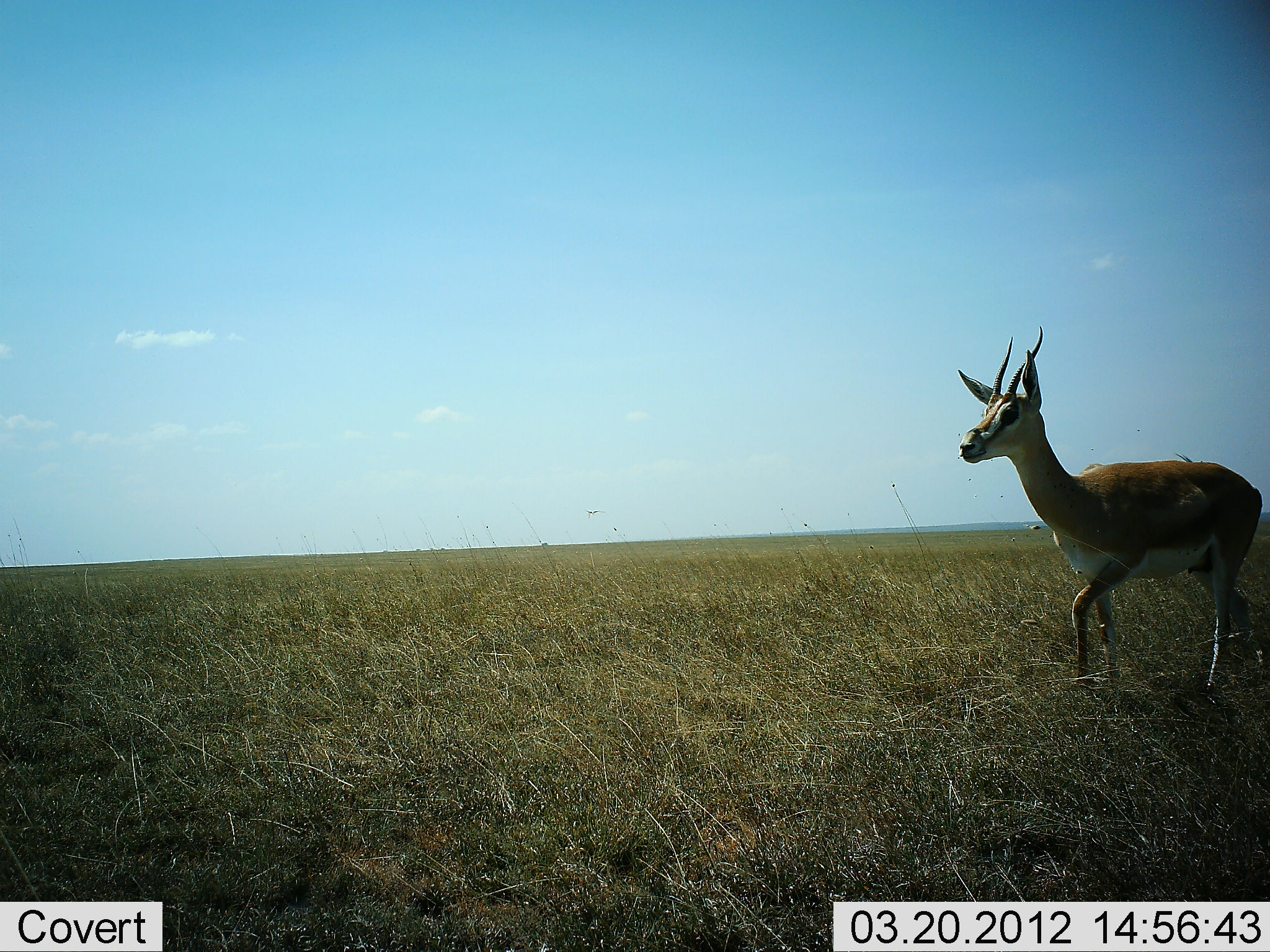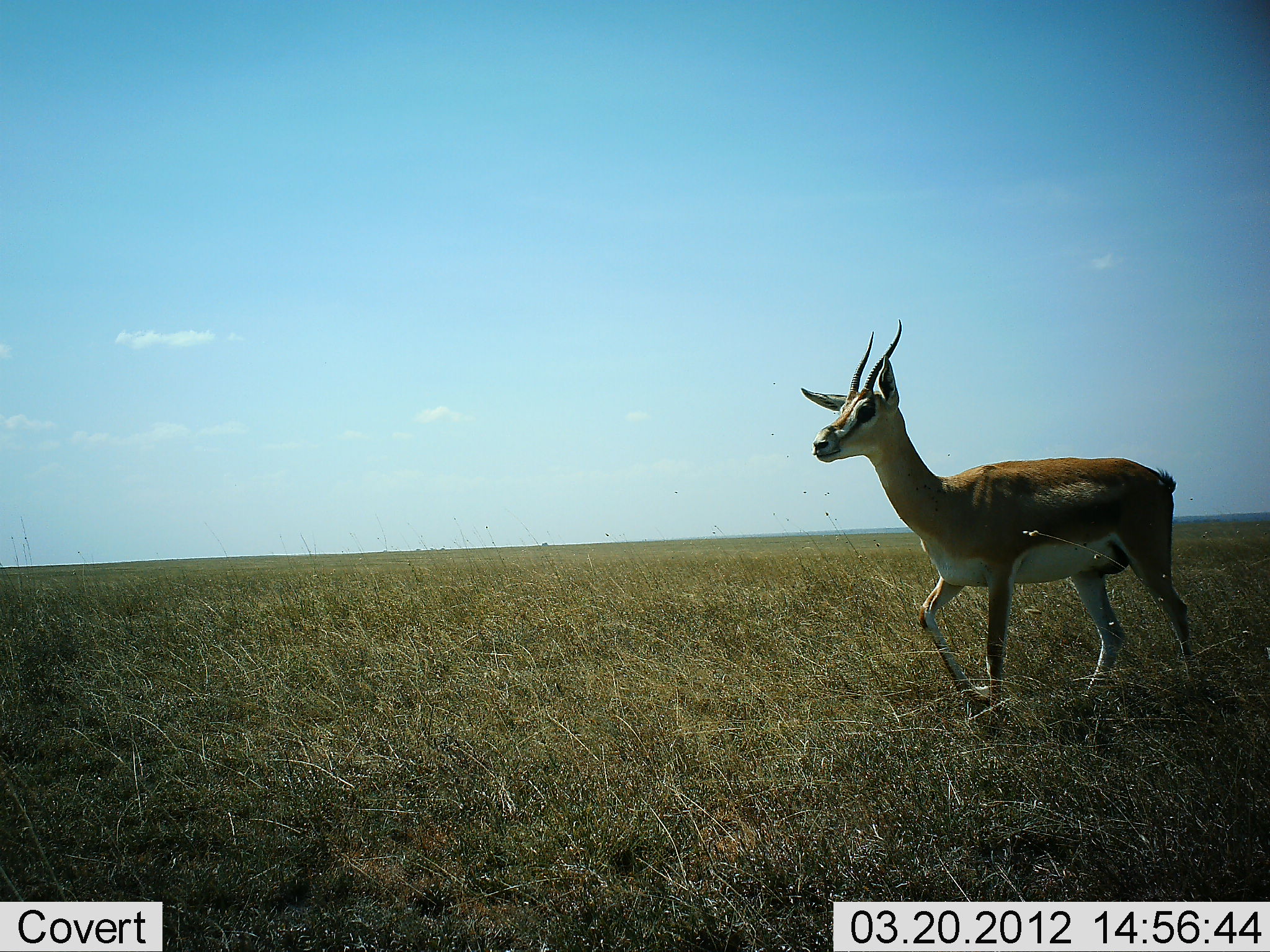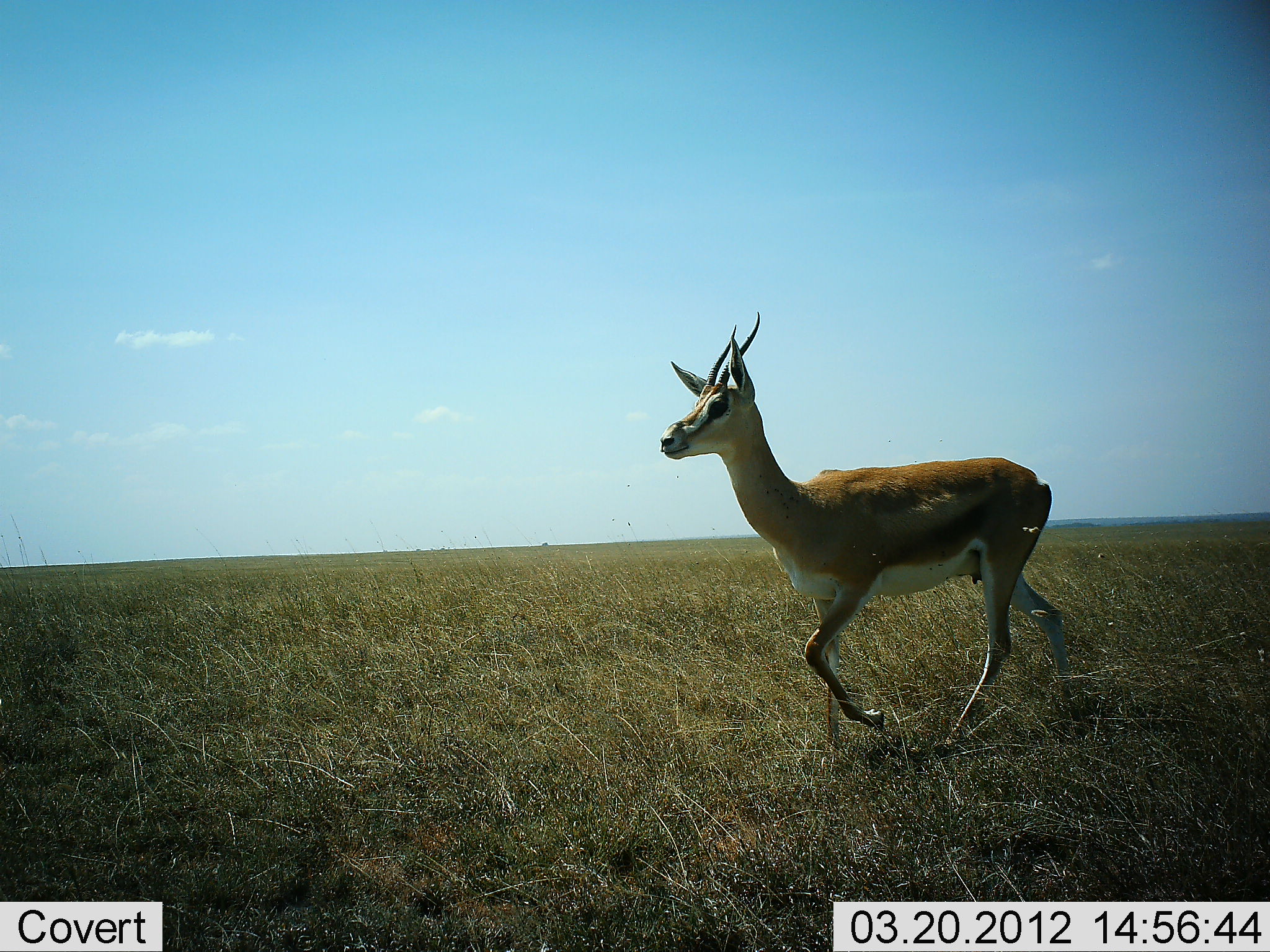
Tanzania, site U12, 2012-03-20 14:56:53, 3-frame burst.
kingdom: Animalia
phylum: Chordata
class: Mammalia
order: Artiodactyla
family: Bovidae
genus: Nanger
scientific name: Nanger granti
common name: grant's gazelle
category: gazellegrants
Gazellegrants (grant's gazelle) (Nanger granti), count 1. Behavior (volunteer vote fractions): standing 10%, resting 0%, moving 95%, interacting 0%. Young present (vote fraction): 0%. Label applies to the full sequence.